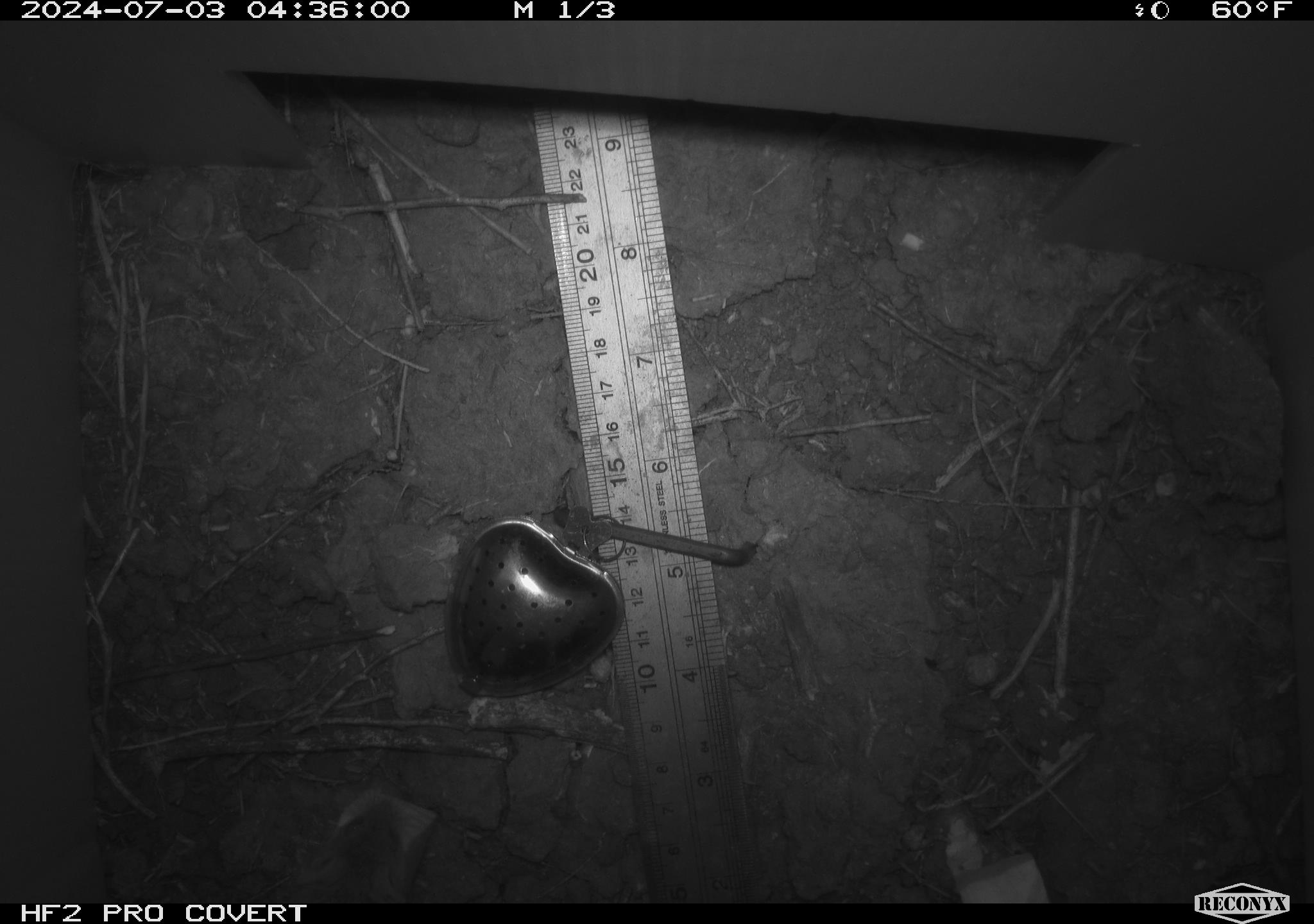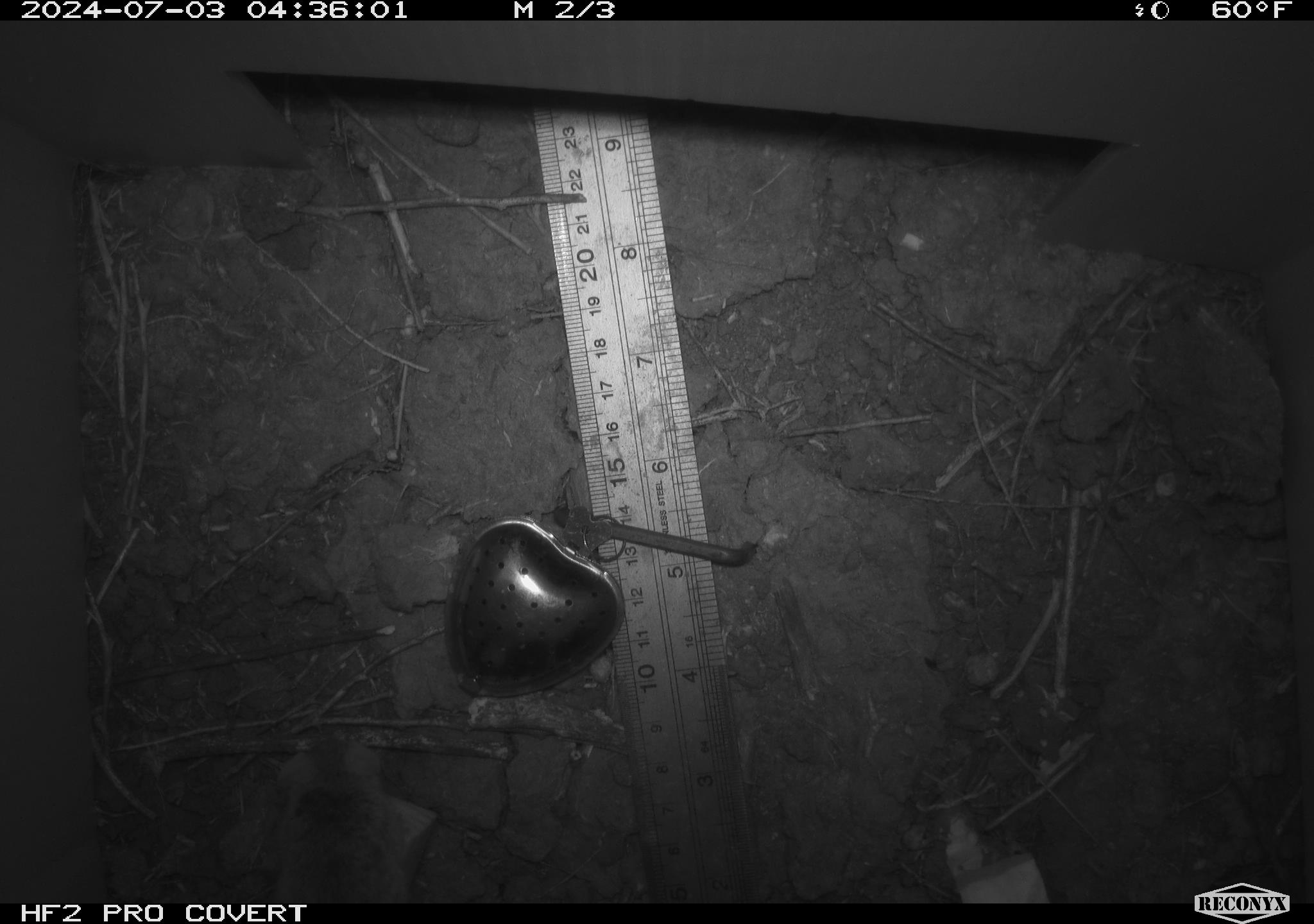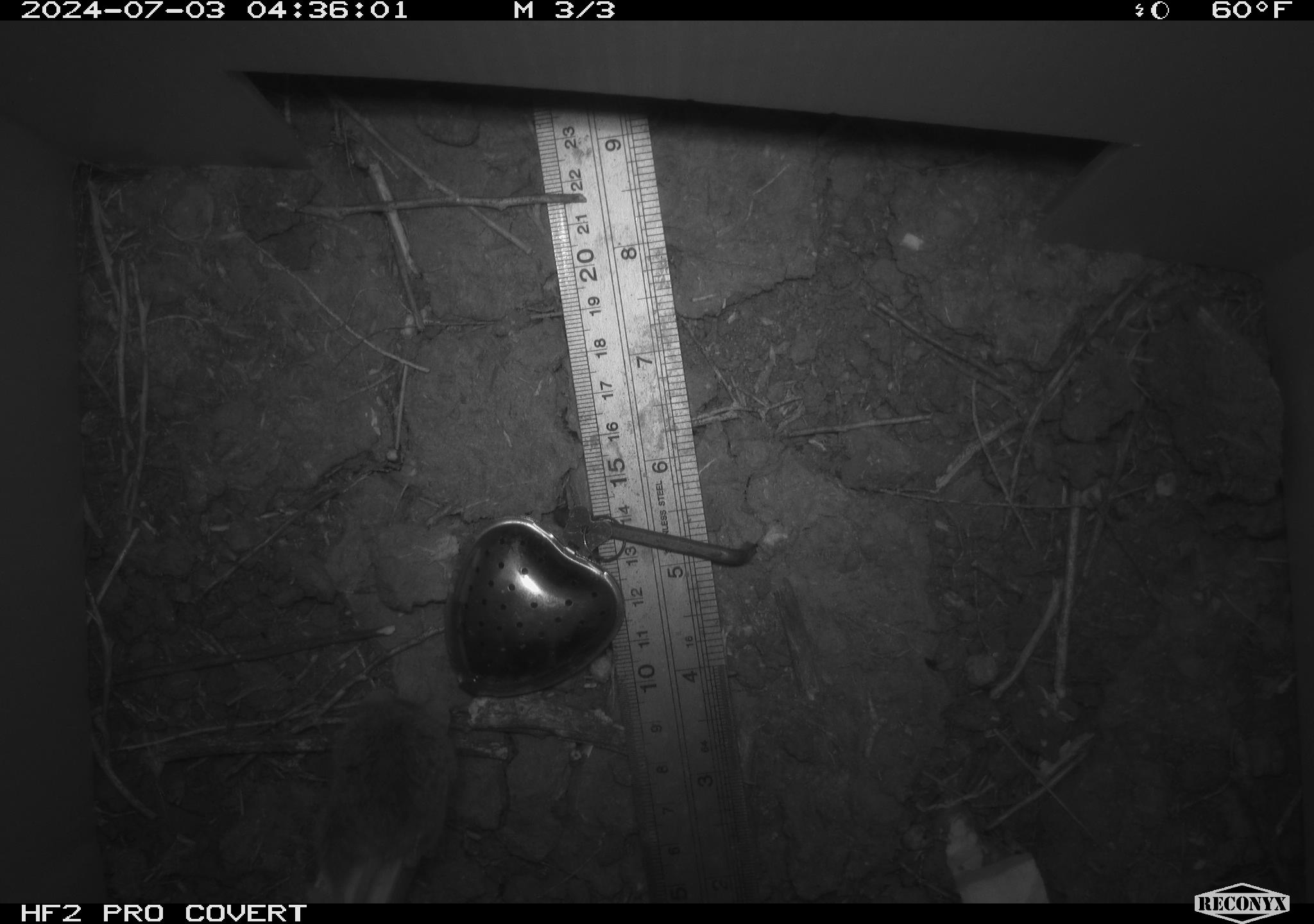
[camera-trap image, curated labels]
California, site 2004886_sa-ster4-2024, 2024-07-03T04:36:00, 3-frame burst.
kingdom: Animalia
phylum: Chordata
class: Mammalia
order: Rodentia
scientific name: Rodentia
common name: mouse species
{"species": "mouse species (Rodentia)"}